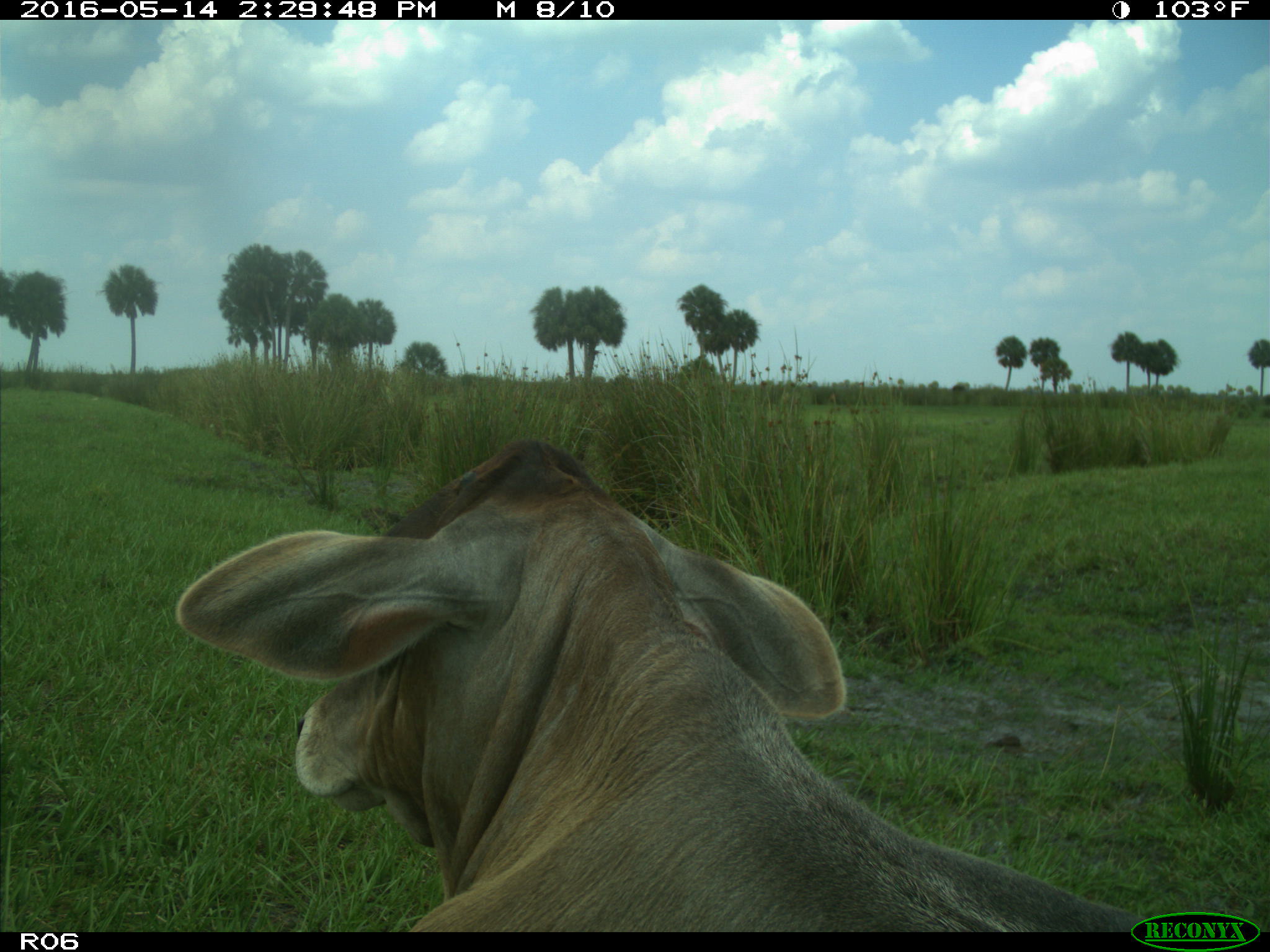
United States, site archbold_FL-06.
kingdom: Animalia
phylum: Chordata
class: Mammalia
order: Artiodactyla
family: Bovidae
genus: Bos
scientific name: Bos taurus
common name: domestic cow